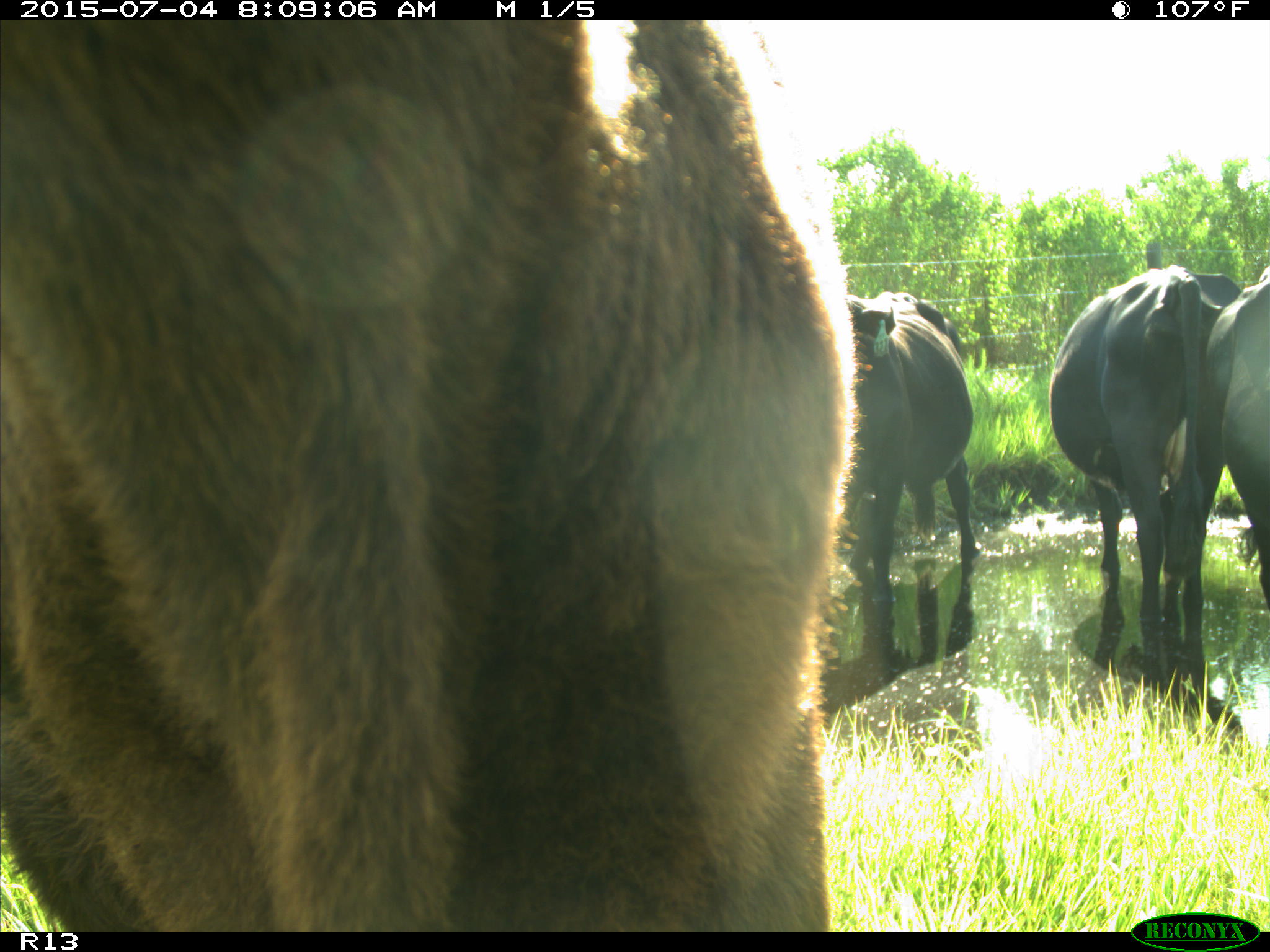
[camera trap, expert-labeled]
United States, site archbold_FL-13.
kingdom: Animalia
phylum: Chordata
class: Mammalia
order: Artiodactyla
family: Bovidae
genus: Bos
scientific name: Bos taurus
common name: domestic cow